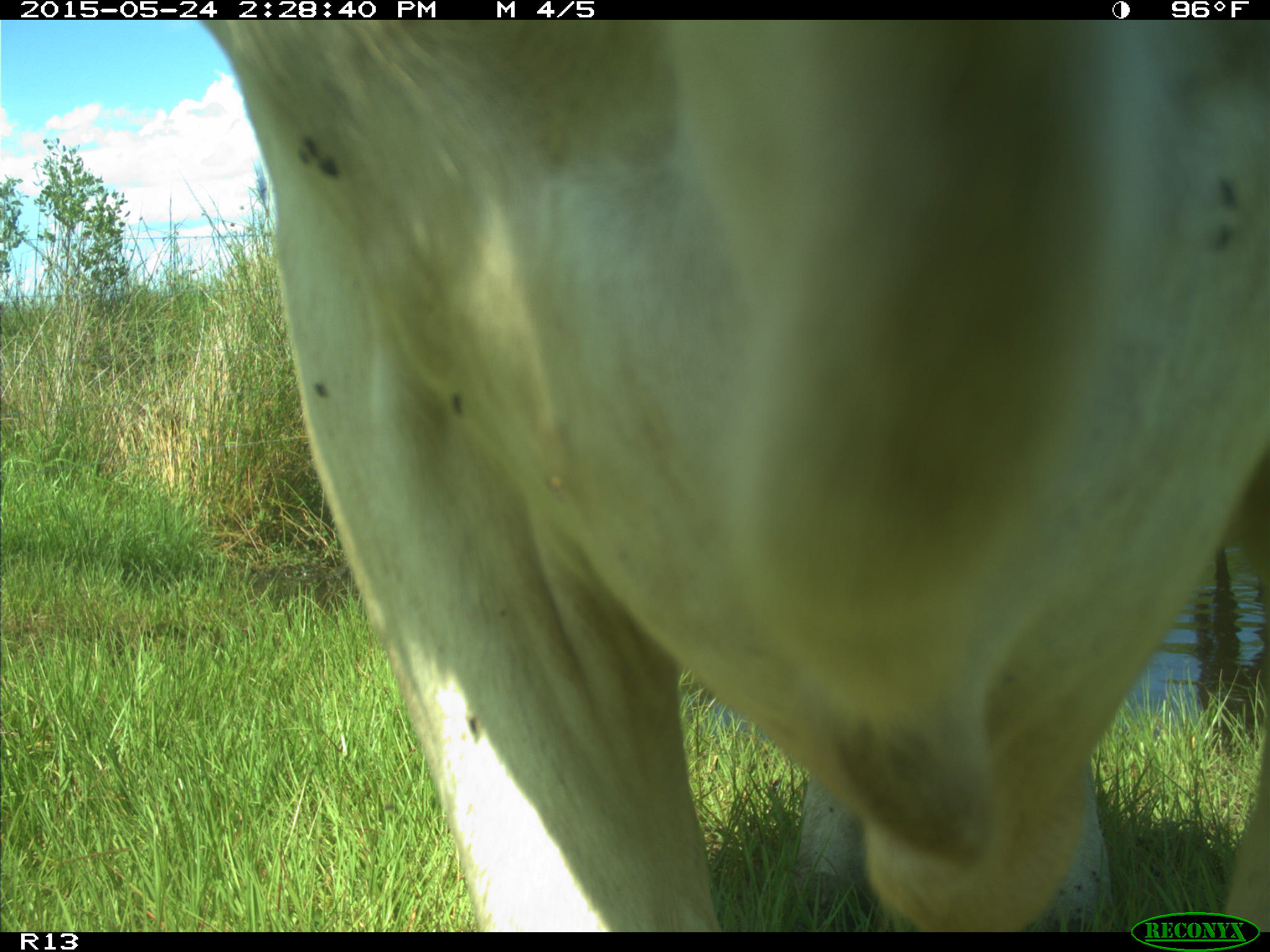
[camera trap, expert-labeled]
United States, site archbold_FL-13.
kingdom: Animalia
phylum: Chordata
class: Mammalia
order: Artiodactyla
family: Bovidae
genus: Bos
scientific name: Bos taurus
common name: domestic cow